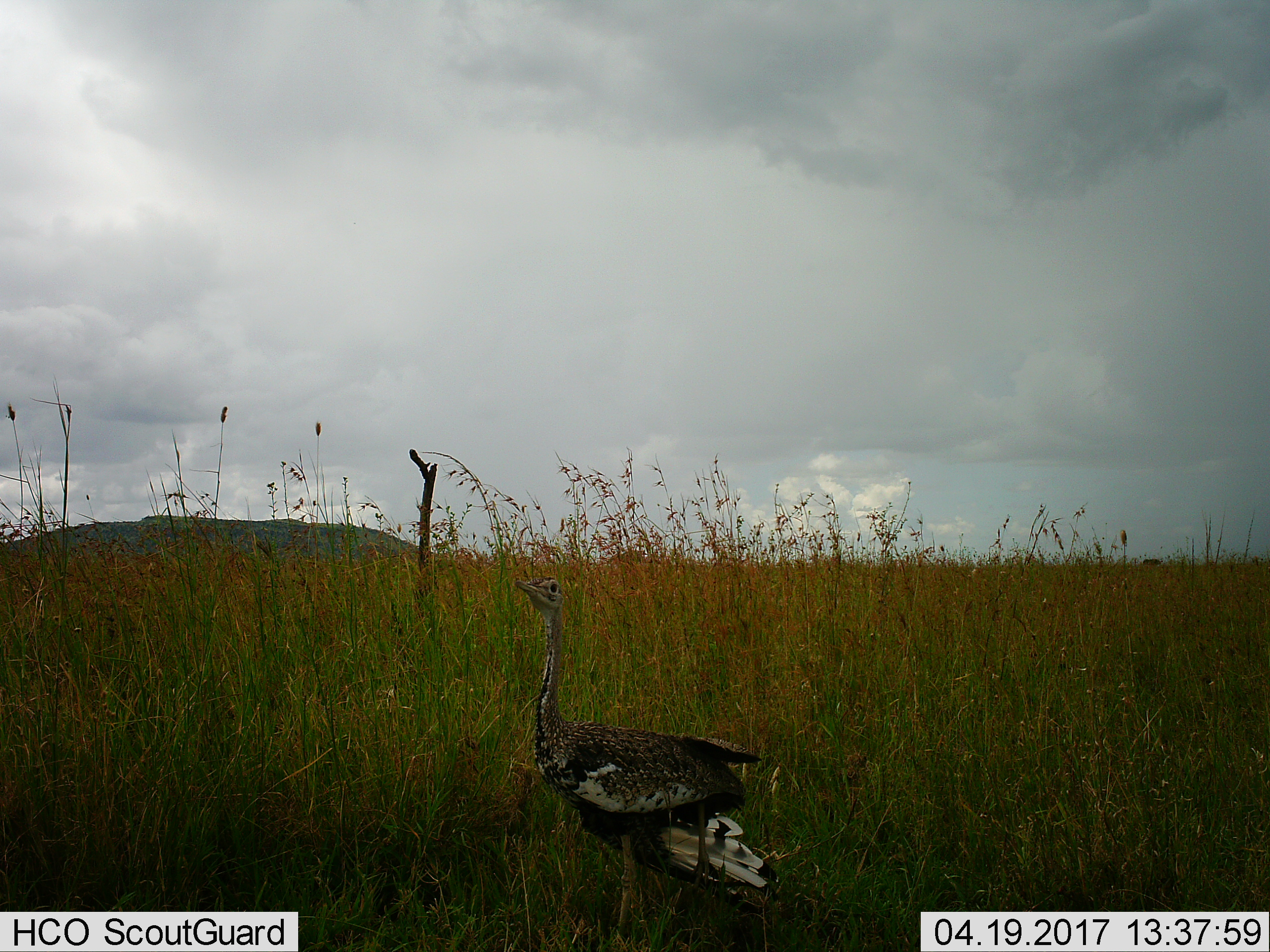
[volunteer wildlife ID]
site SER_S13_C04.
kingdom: Animalia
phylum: Chordata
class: Aves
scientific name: Aves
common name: bird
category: birdother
Birdother (bird) (Aves), count 1. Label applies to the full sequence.